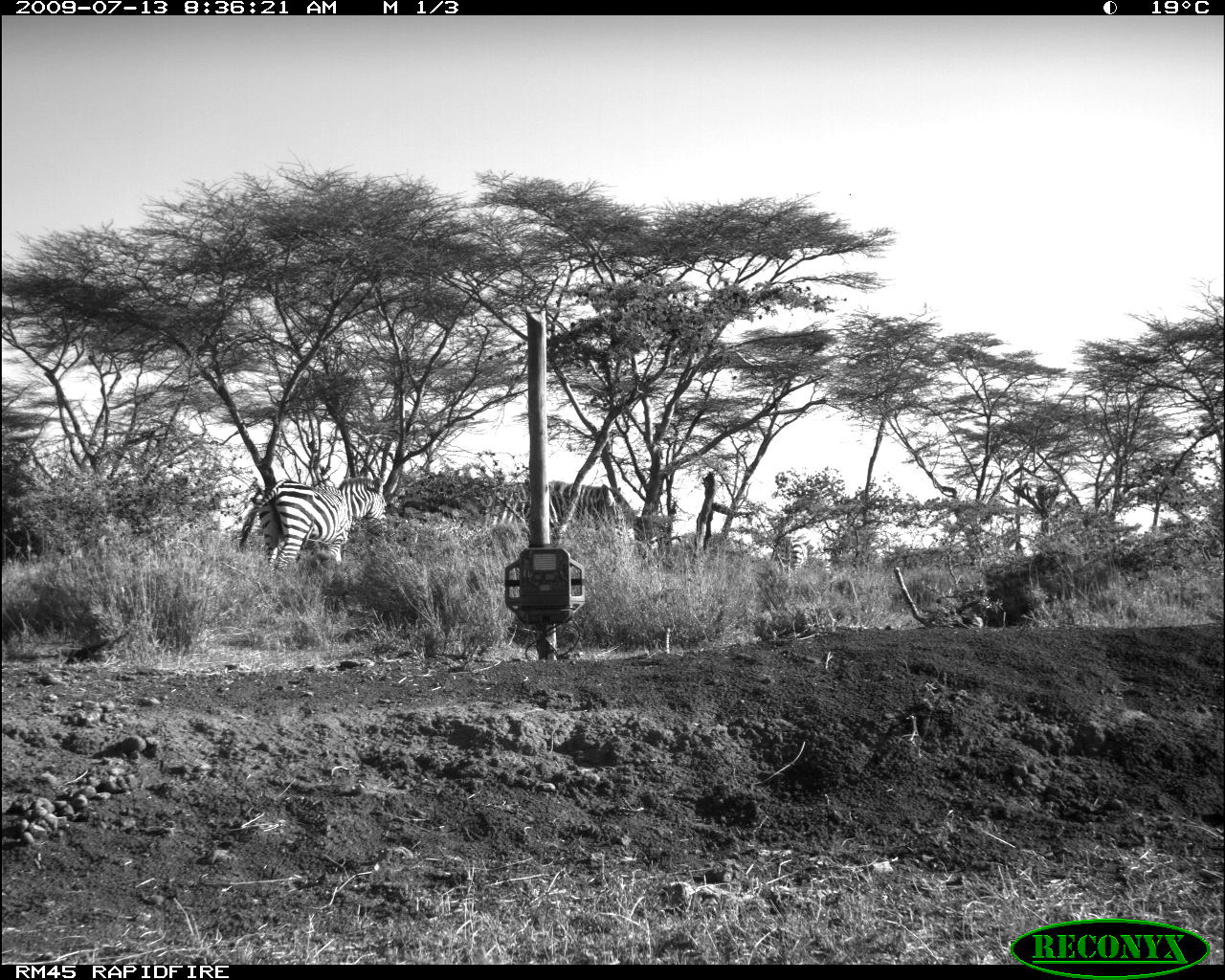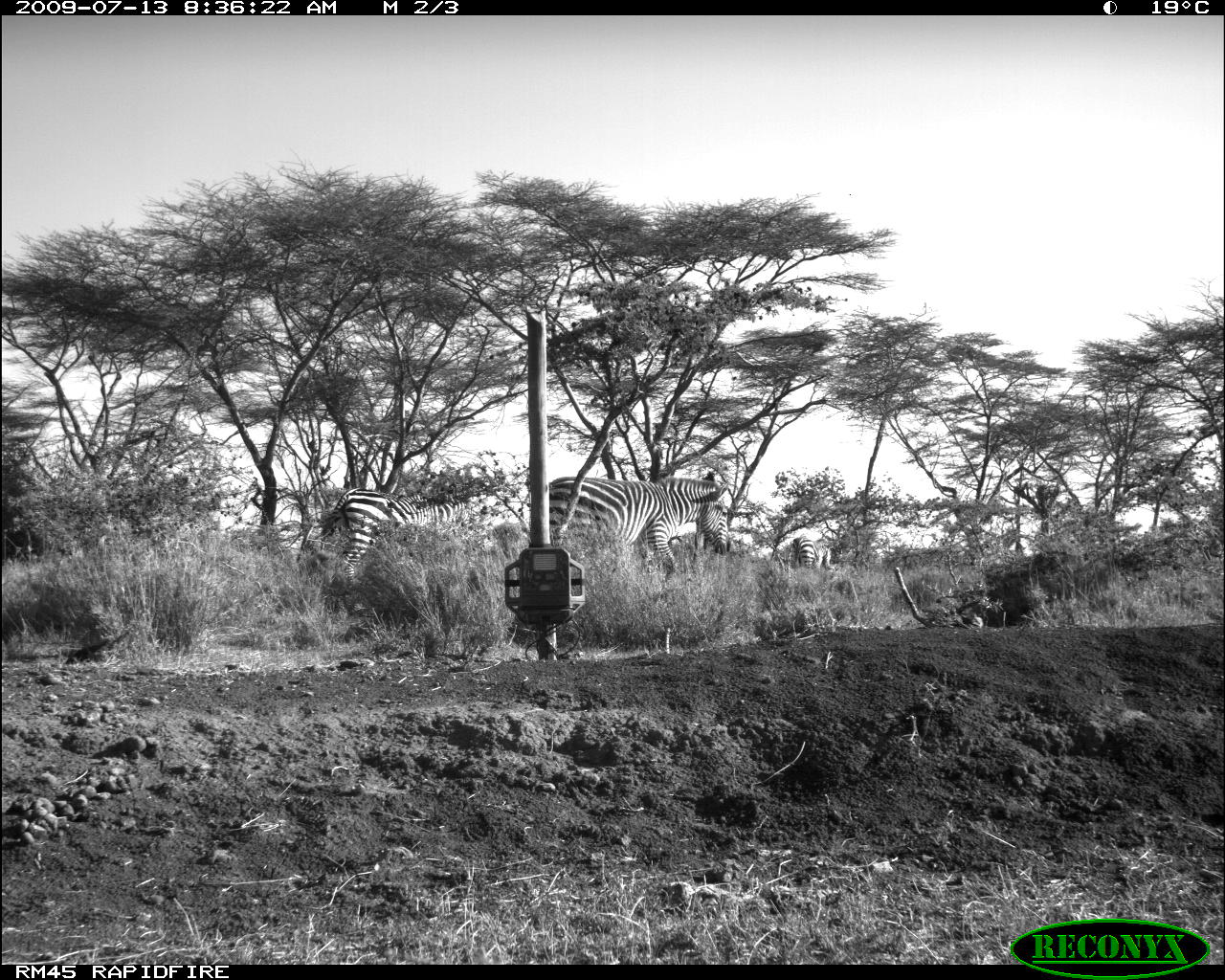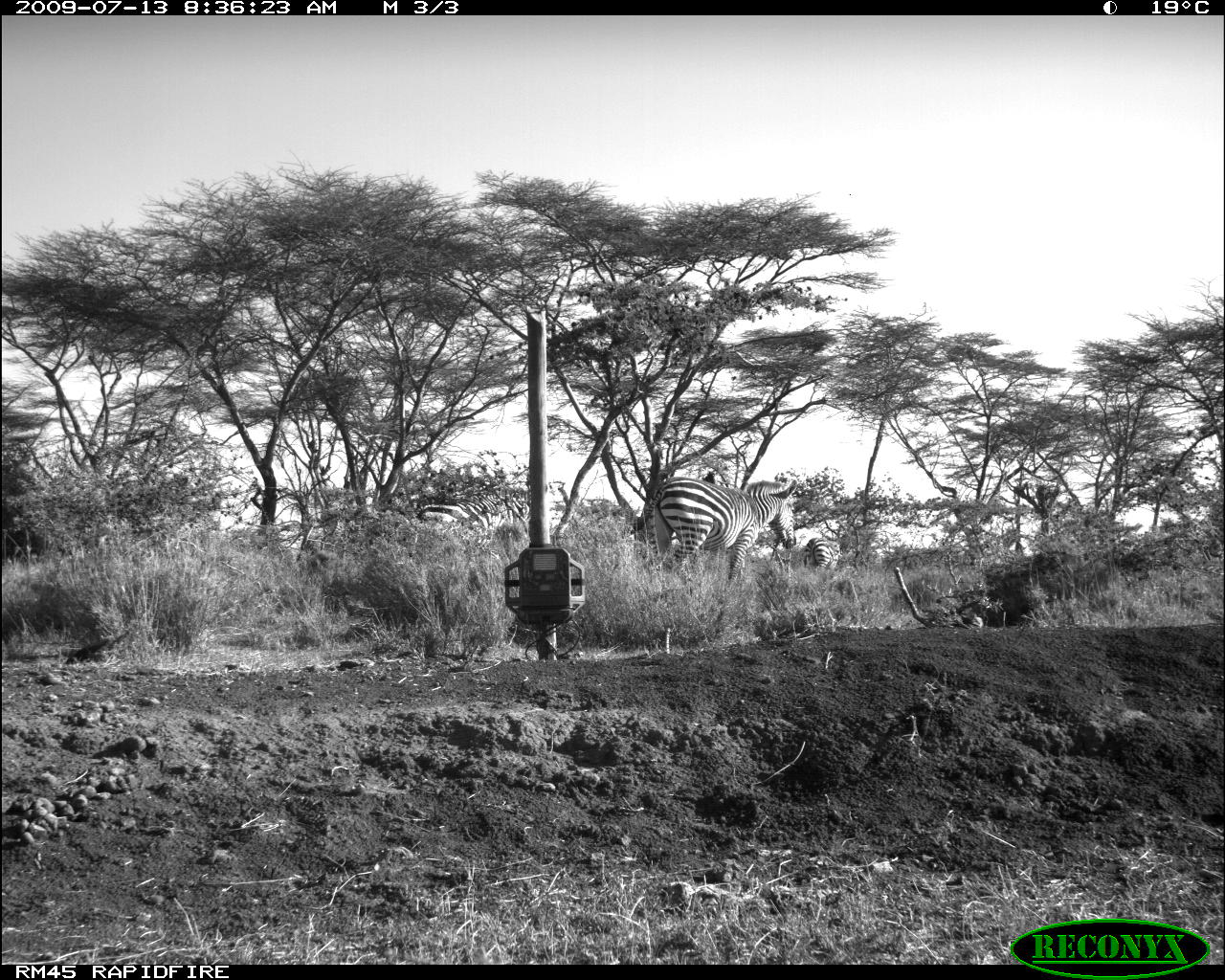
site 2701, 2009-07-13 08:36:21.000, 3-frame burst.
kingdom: Animalia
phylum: Chordata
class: Mammalia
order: Perissodactyla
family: Equidae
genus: Equus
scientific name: Equus quagga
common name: plains zebra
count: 3